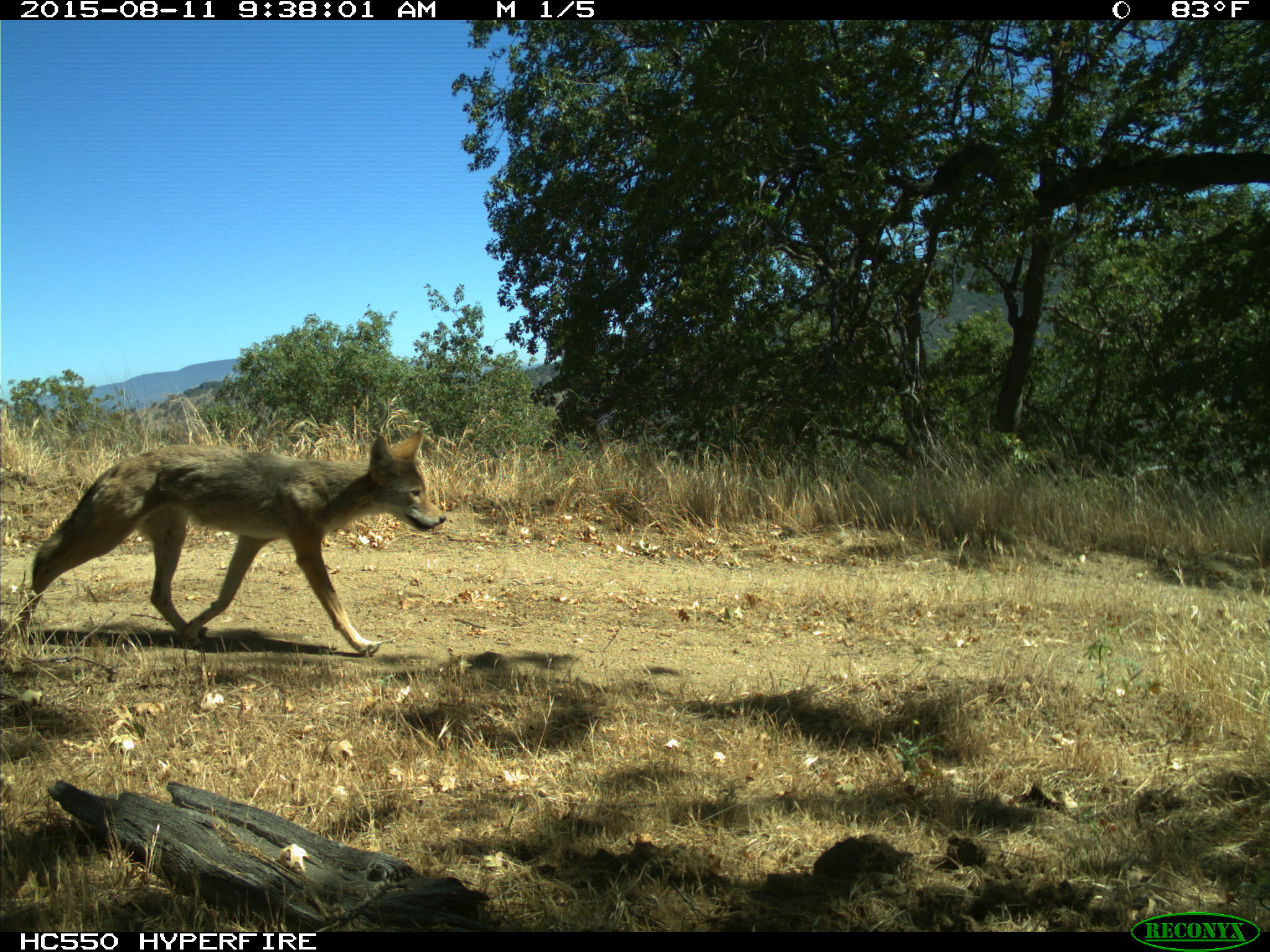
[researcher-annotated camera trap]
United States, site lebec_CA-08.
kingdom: Animalia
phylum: Chordata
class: Mammalia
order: Carnivora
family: Canidae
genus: Canis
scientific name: Canis latrans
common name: coyote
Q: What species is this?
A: Canis latrans (coyote).